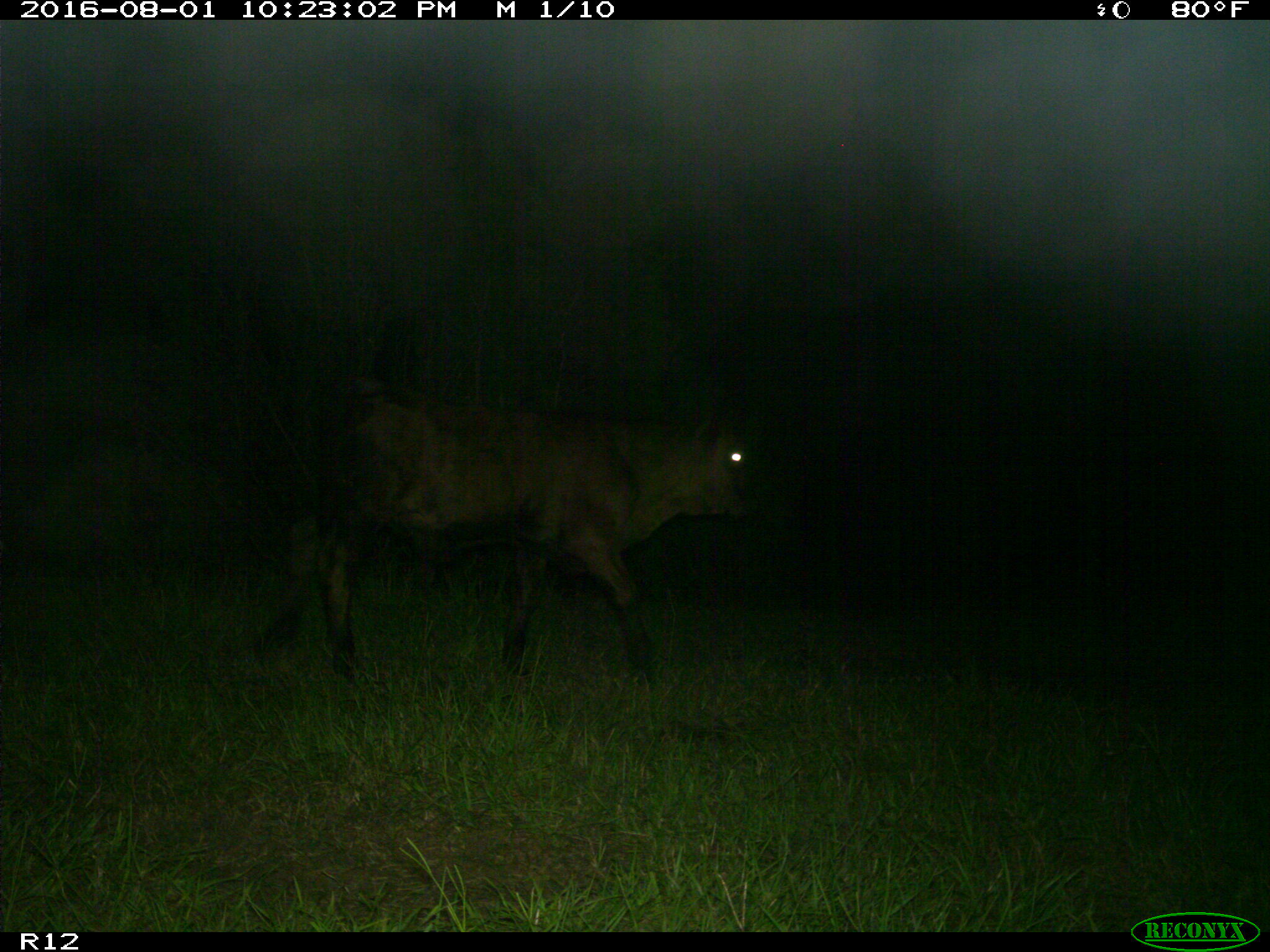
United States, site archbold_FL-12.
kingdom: Animalia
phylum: Chordata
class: Mammalia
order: Artiodactyla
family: Bovidae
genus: Bos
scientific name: Bos taurus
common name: domestic cow